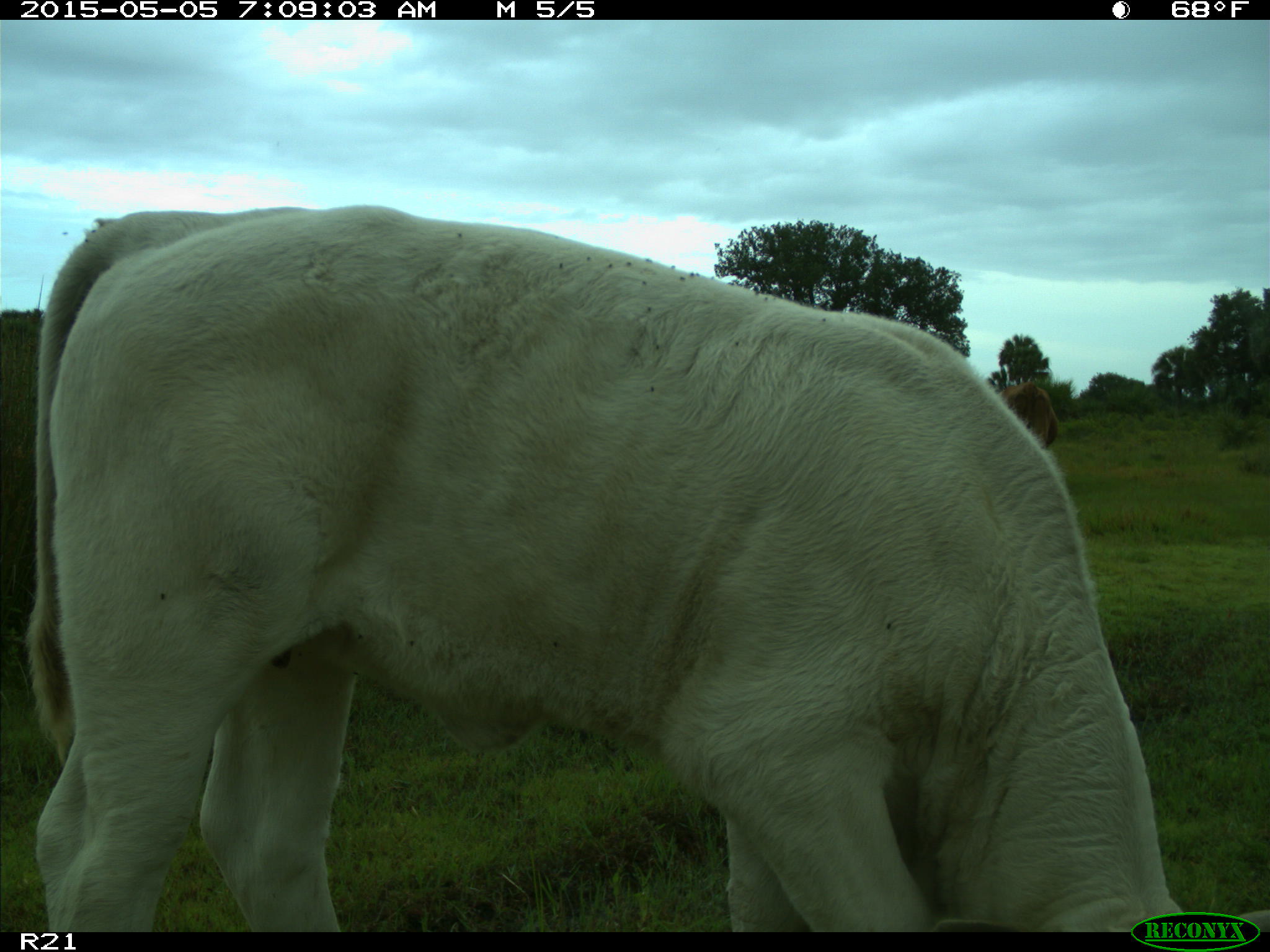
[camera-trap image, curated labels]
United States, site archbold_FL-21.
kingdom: Animalia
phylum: Chordata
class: Mammalia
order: Artiodactyla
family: Bovidae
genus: Bos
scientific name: Bos taurus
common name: domestic cow